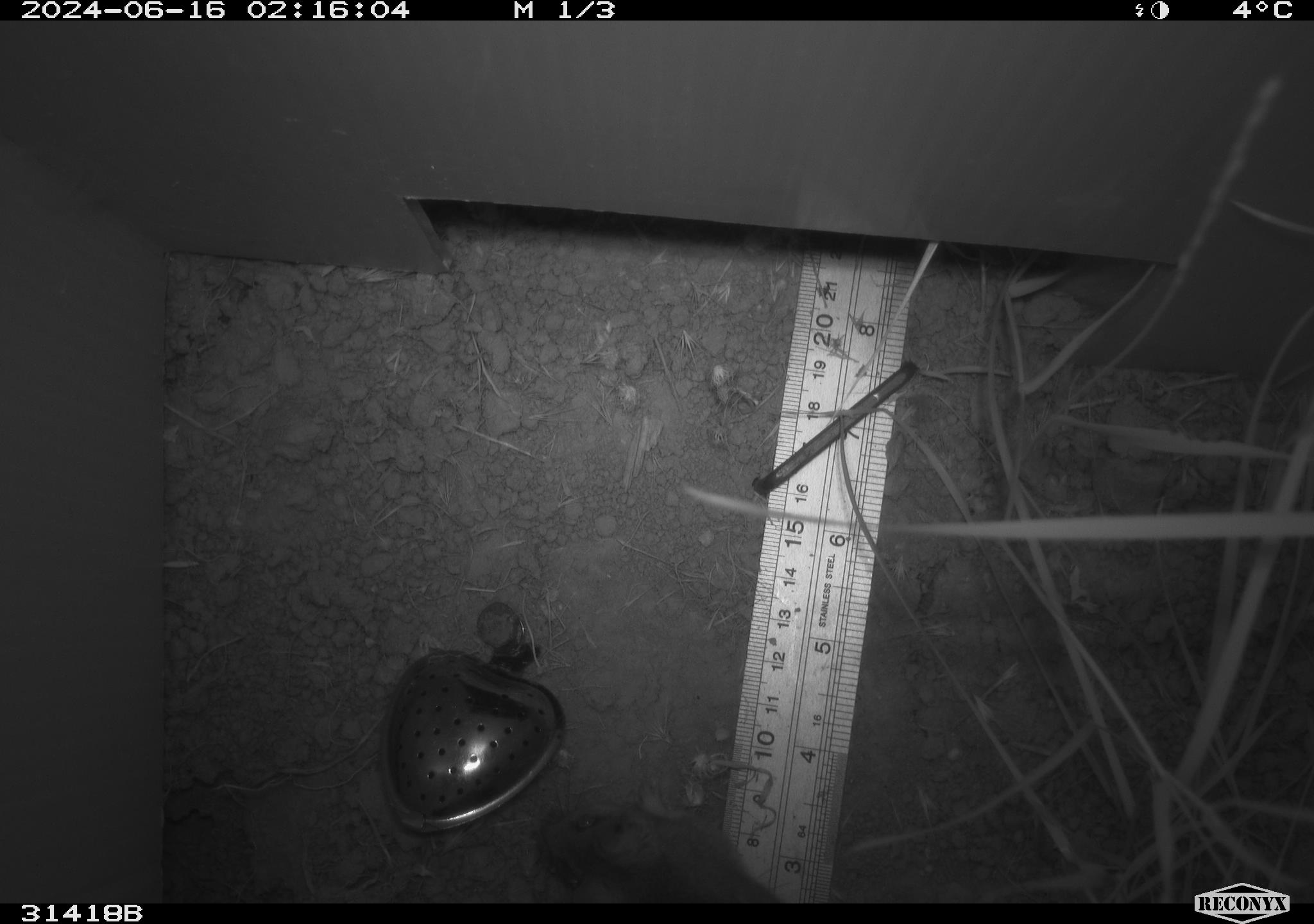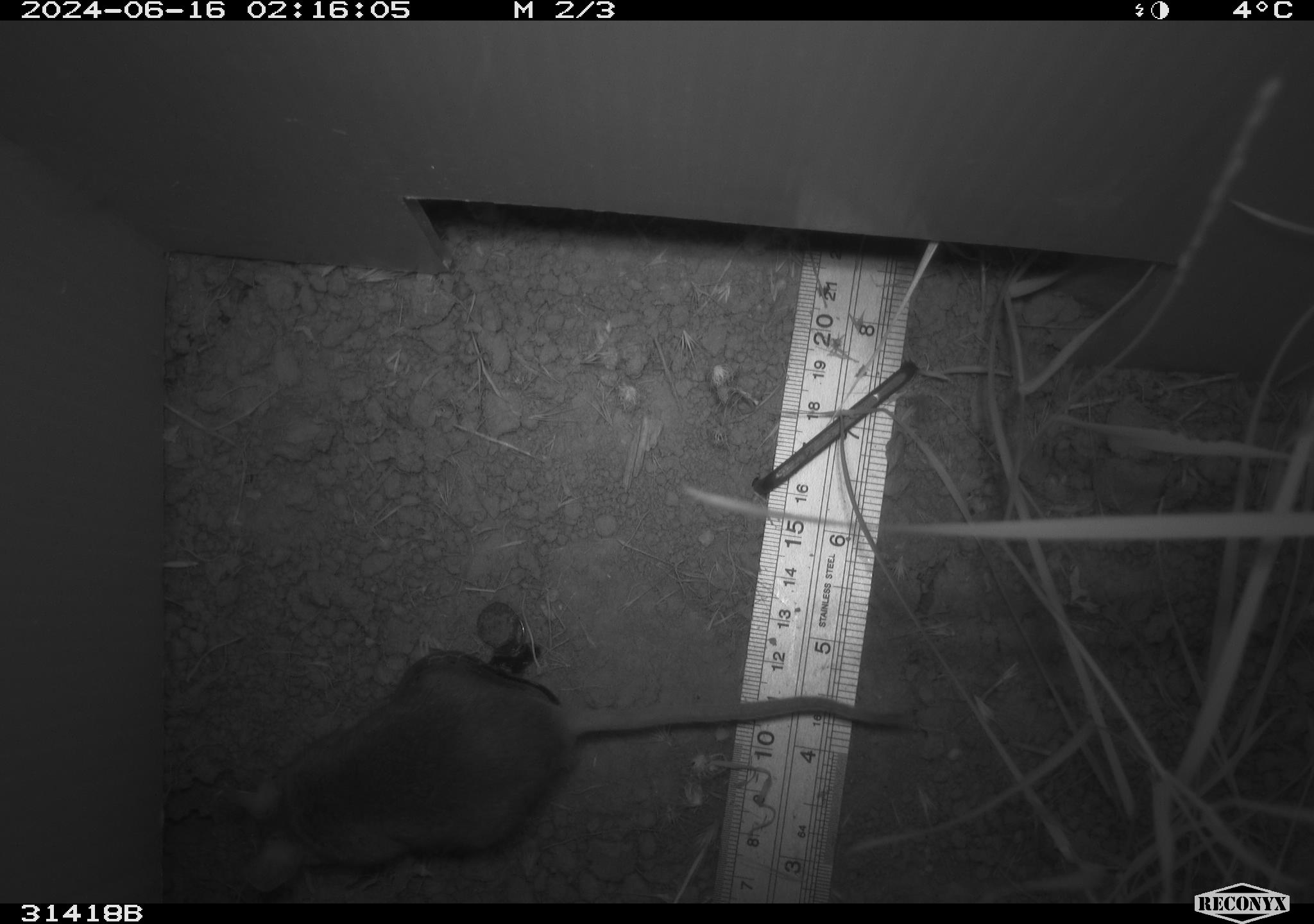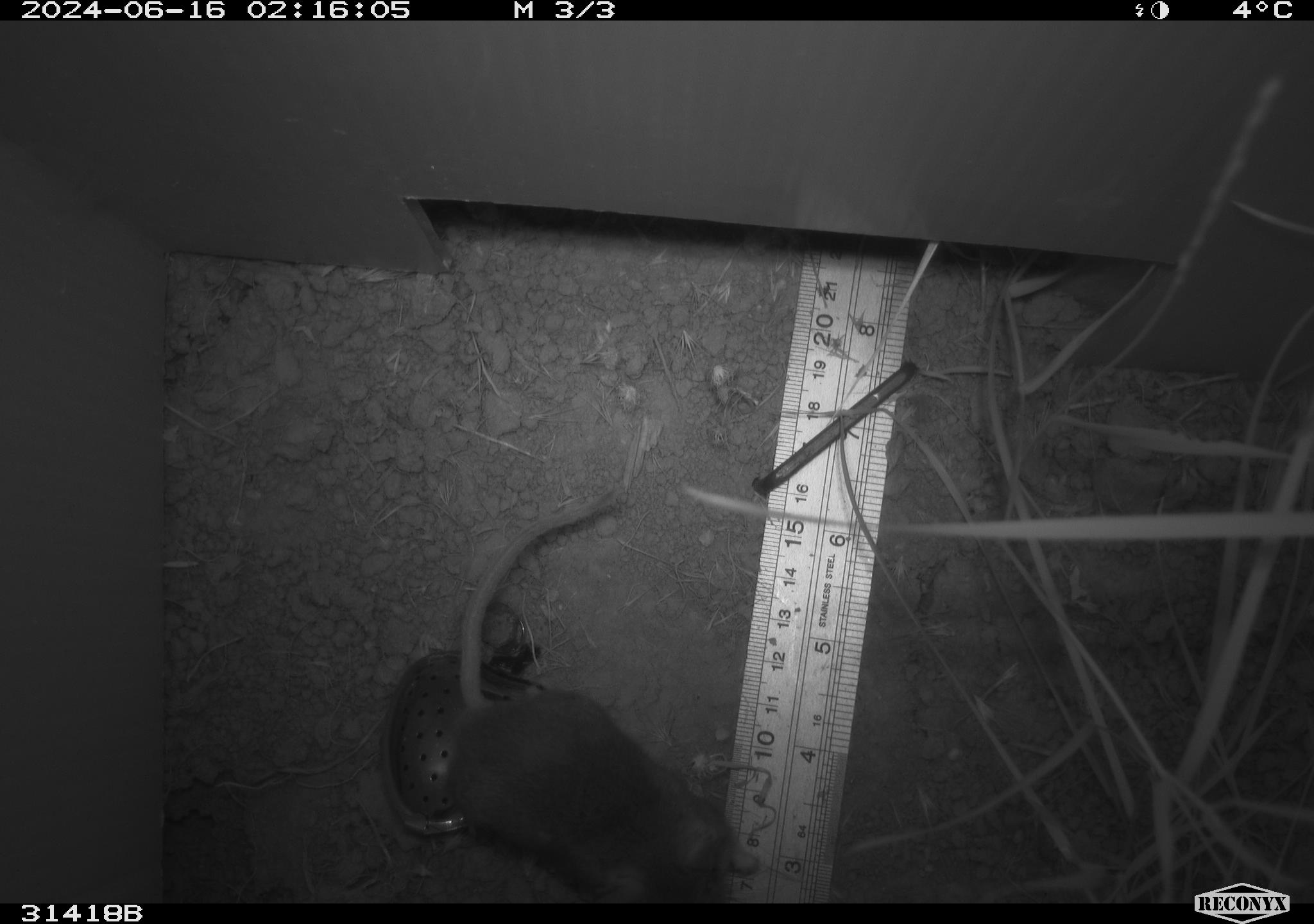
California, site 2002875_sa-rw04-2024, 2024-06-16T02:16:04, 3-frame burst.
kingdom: Animalia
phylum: Chordata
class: Mammalia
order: Rodentia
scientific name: Rodentia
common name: rodent